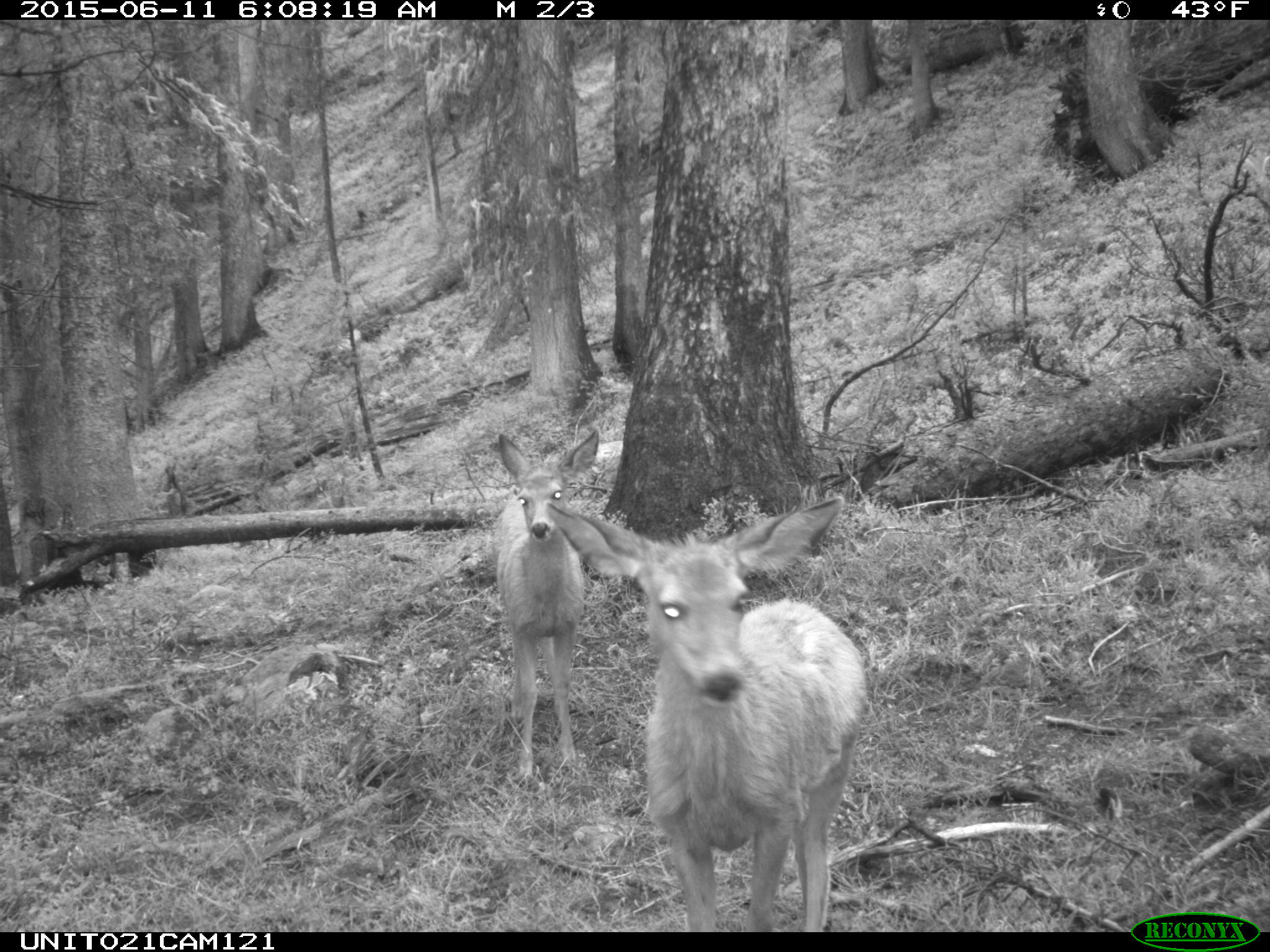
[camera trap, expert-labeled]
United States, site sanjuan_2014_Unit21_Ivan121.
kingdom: Animalia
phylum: Chordata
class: Mammalia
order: Artiodactyla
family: Cervidae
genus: Odocoileus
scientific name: Odocoileus hemionus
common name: mule deer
Odocoileus hemionus (mule deer).